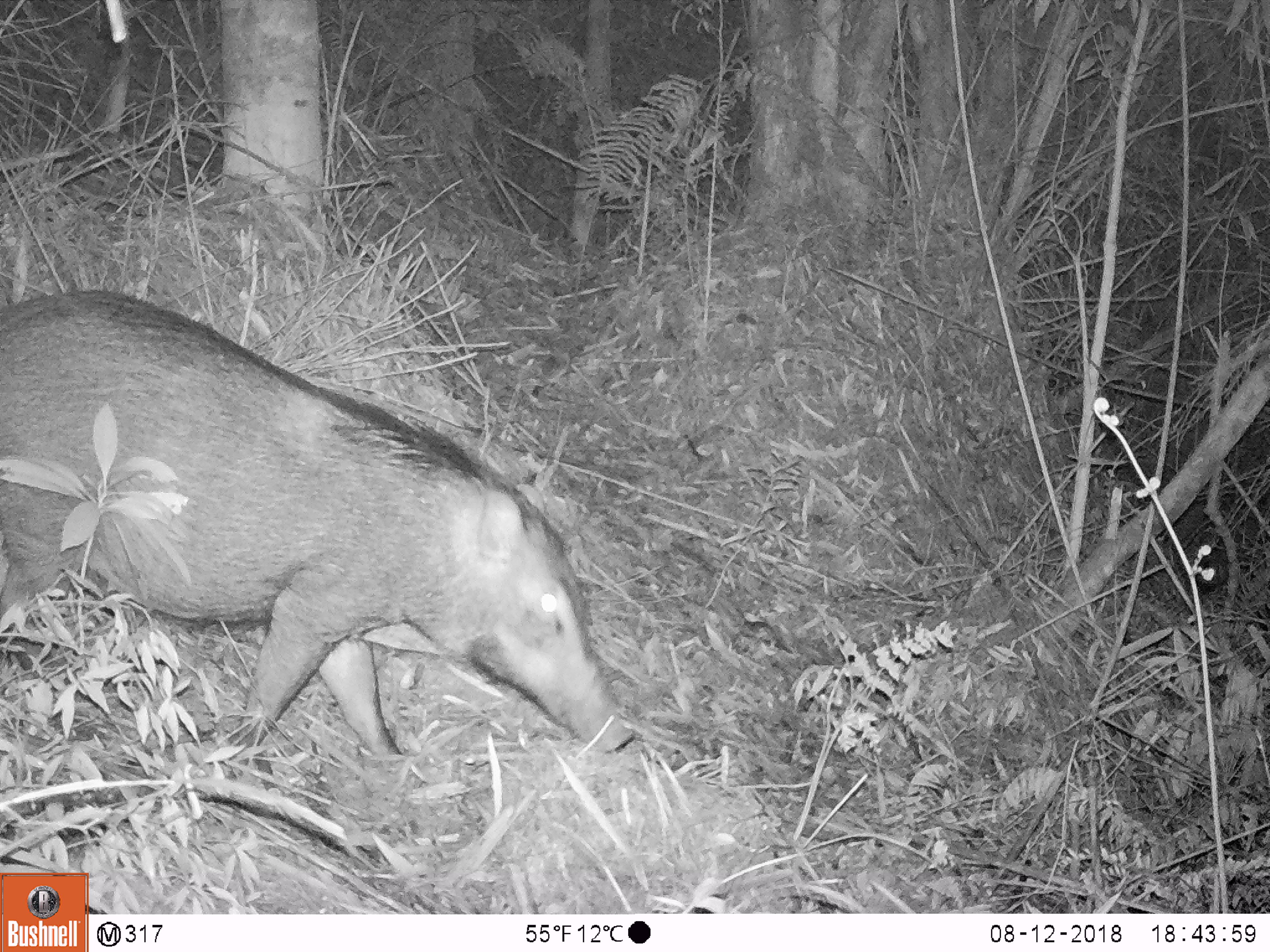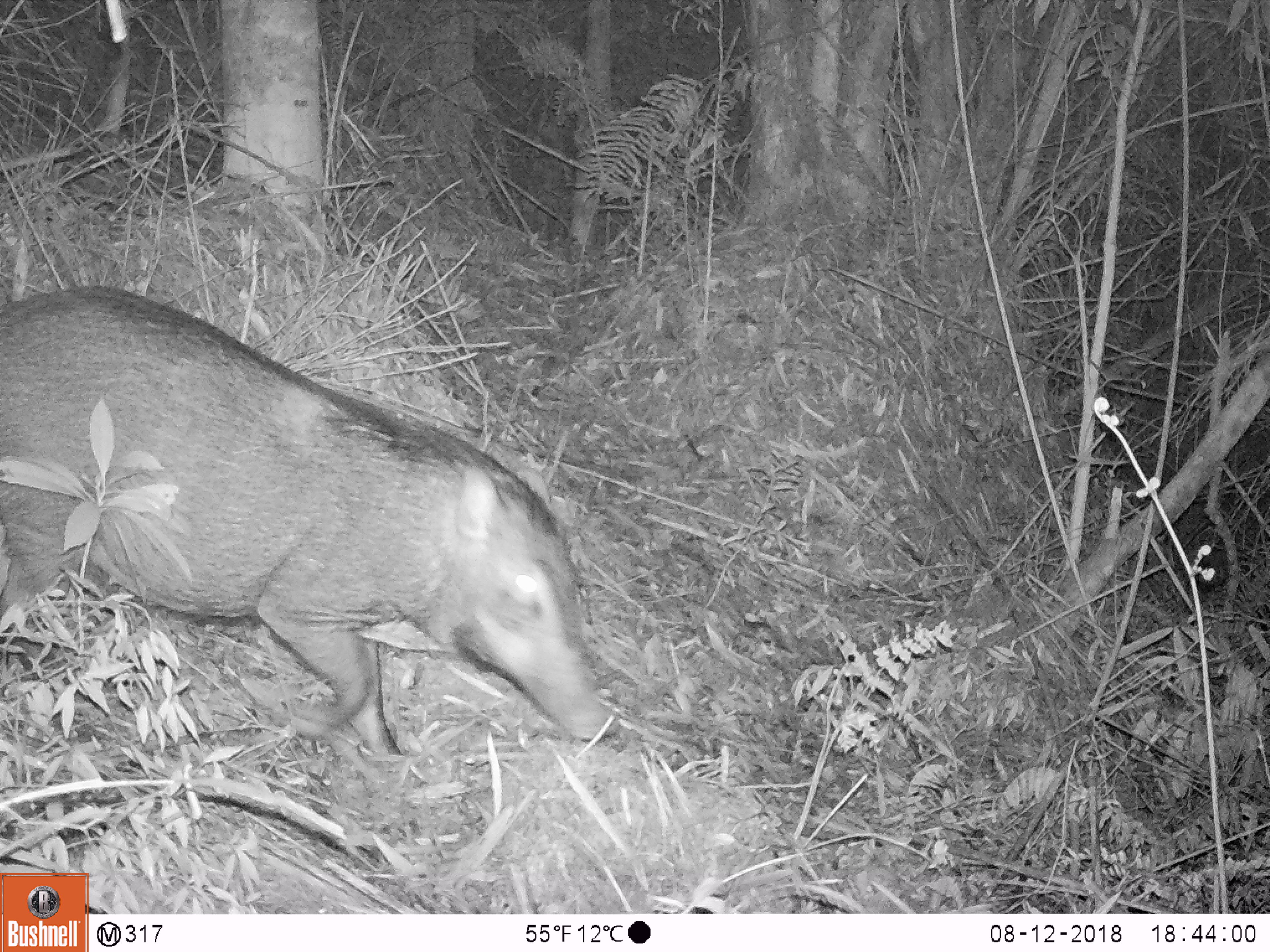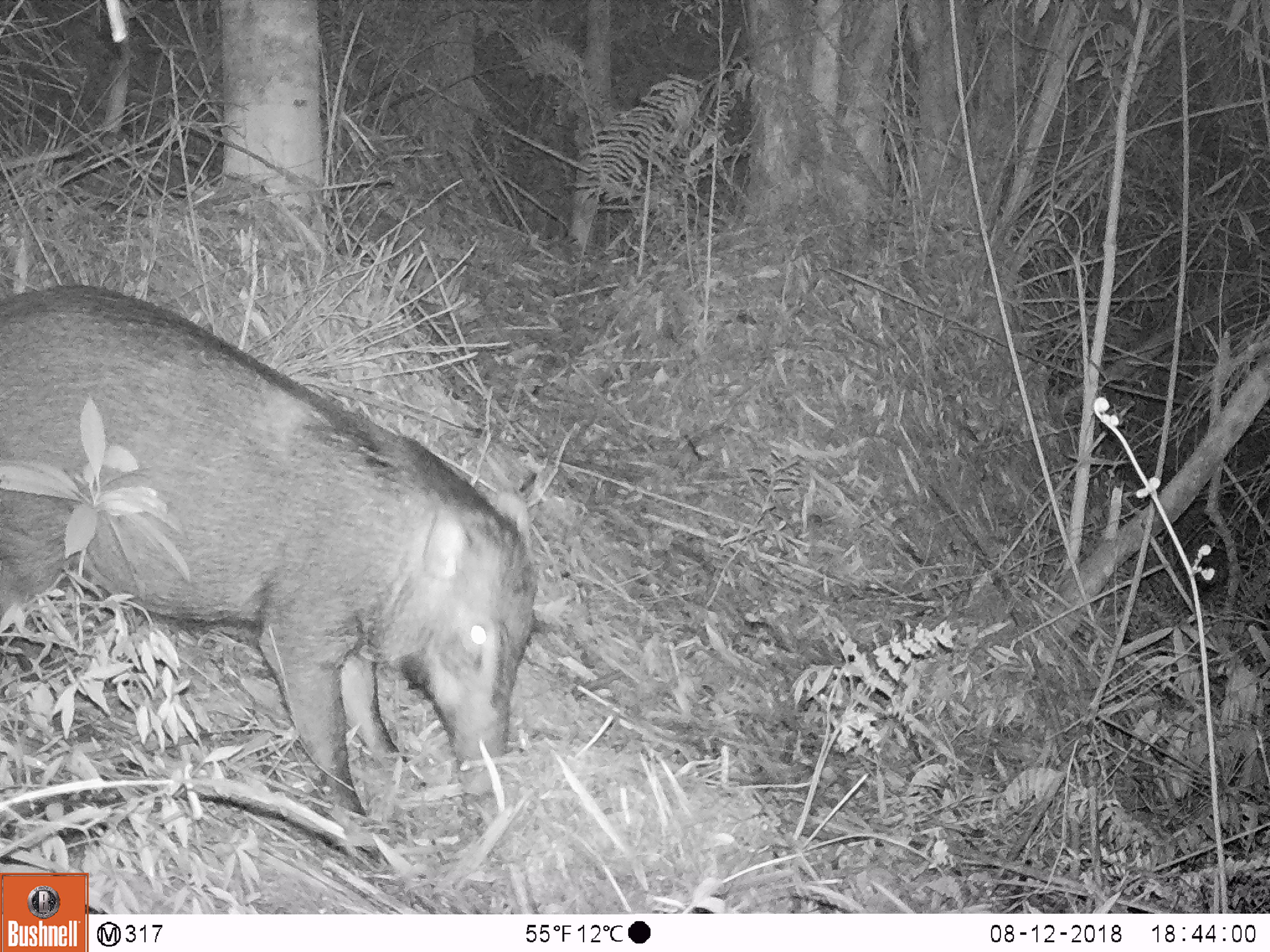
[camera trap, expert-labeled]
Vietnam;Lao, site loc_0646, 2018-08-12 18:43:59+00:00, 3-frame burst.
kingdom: Animalia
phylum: Chordata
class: Mammalia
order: Artiodactyla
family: Suidae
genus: Sus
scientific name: Sus scrofa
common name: eurasian wild pig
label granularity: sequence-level